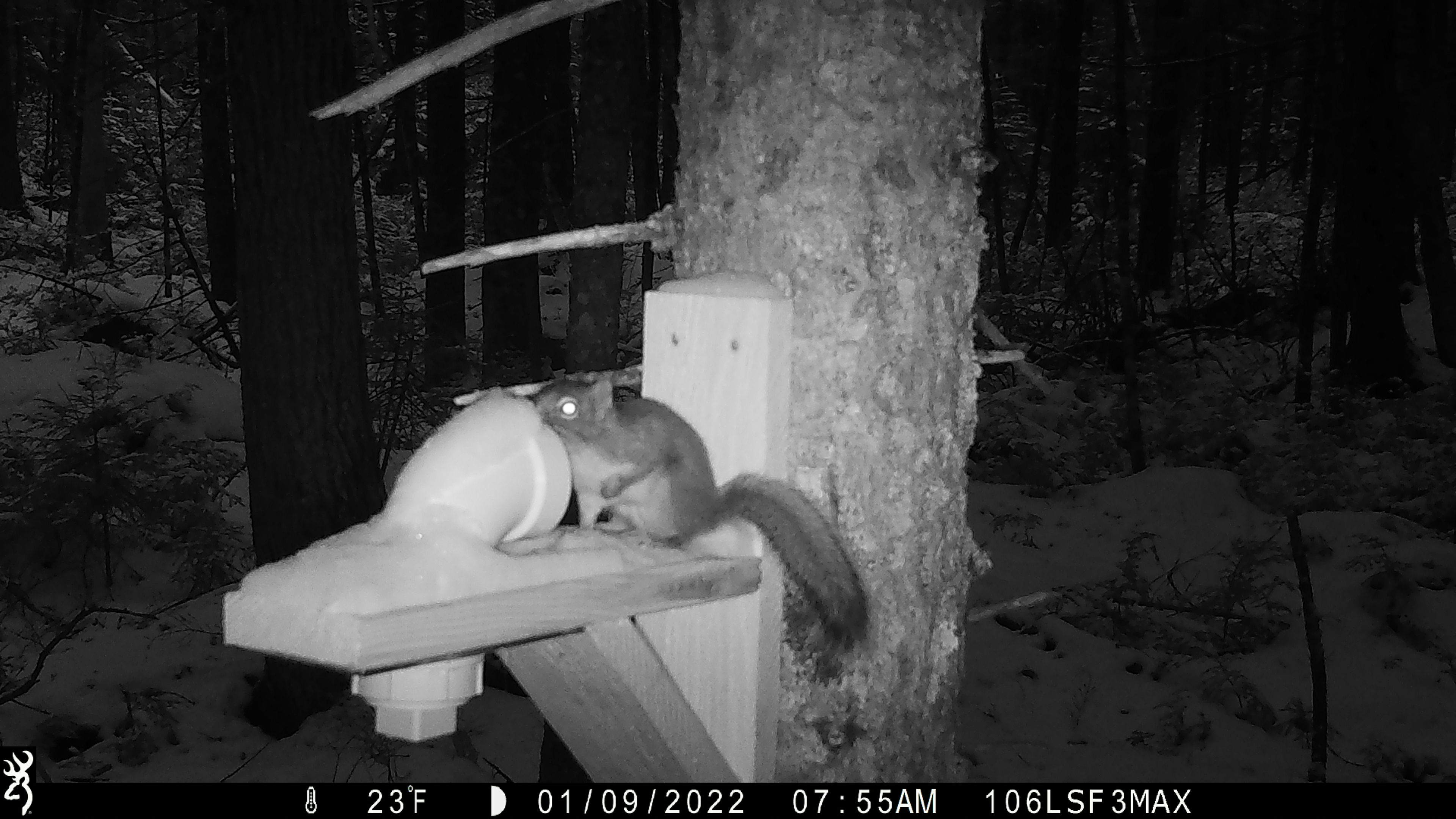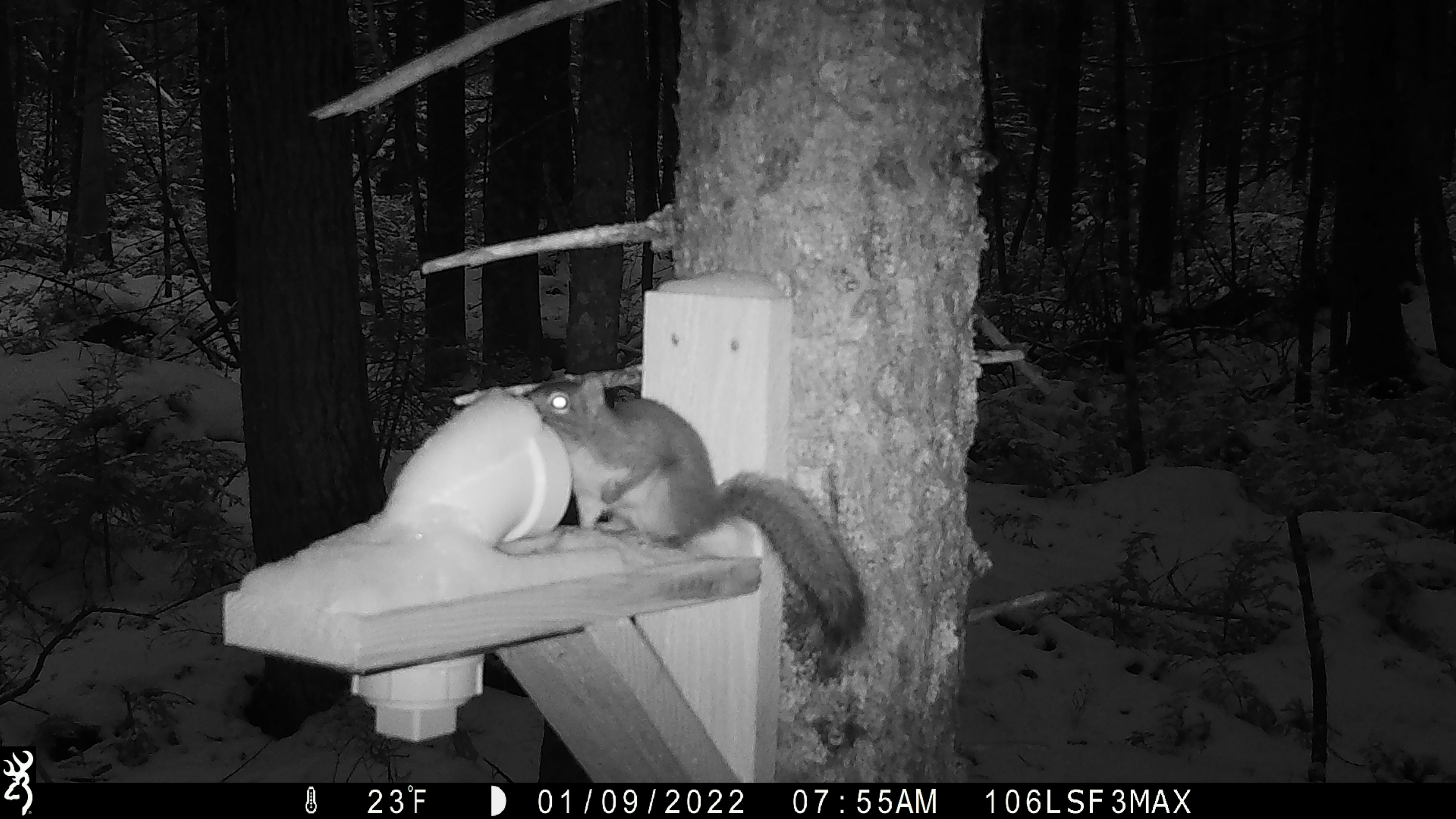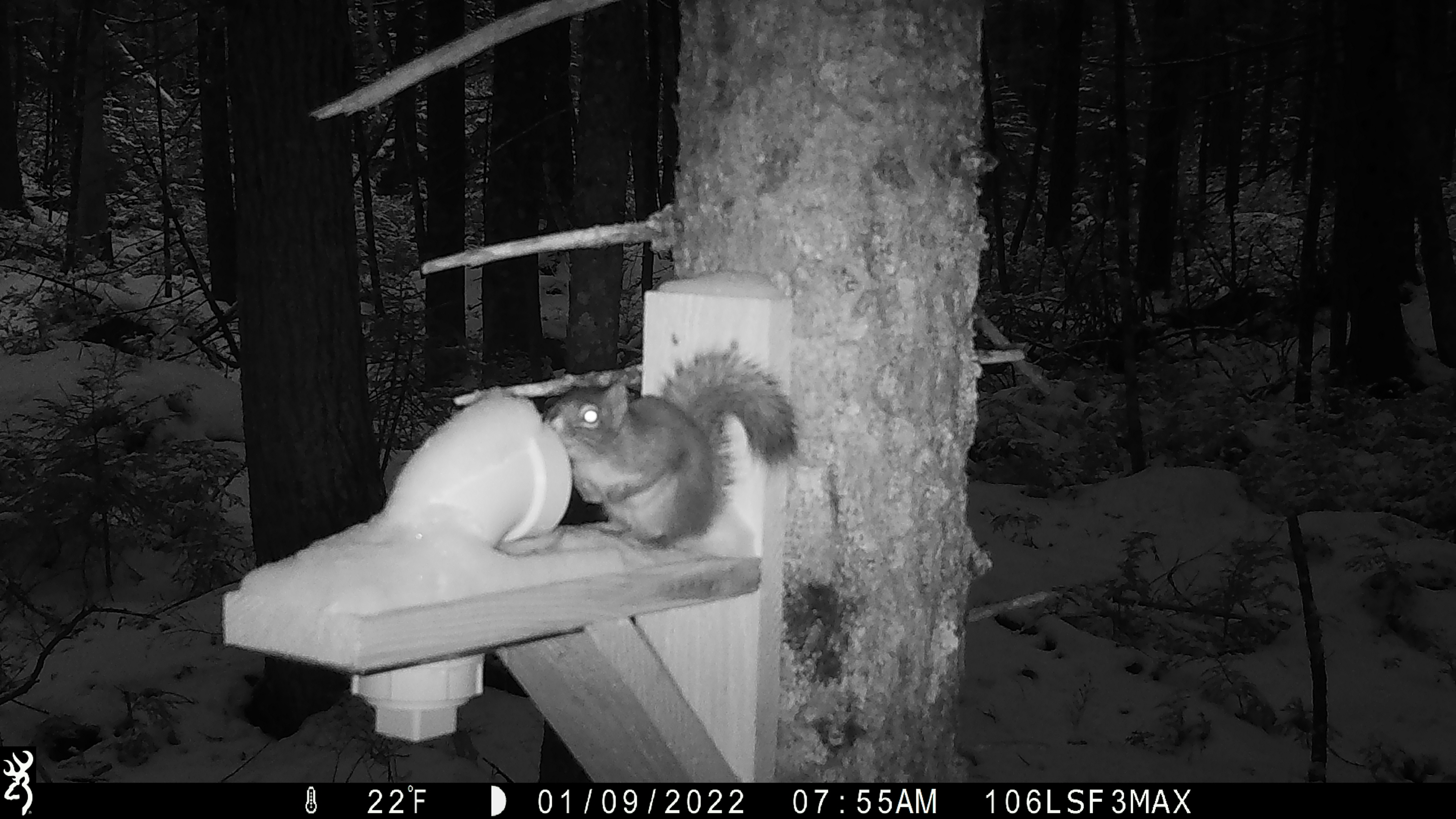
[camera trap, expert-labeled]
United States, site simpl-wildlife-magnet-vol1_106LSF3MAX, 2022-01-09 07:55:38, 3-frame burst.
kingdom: Animalia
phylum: Chordata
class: Mammalia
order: Rodentia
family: Sciuridae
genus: Tamiasciurus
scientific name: Tamiasciurus hudsonicus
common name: red squirrel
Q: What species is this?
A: Red squirrel (Tamiasciurus hudsonicus).